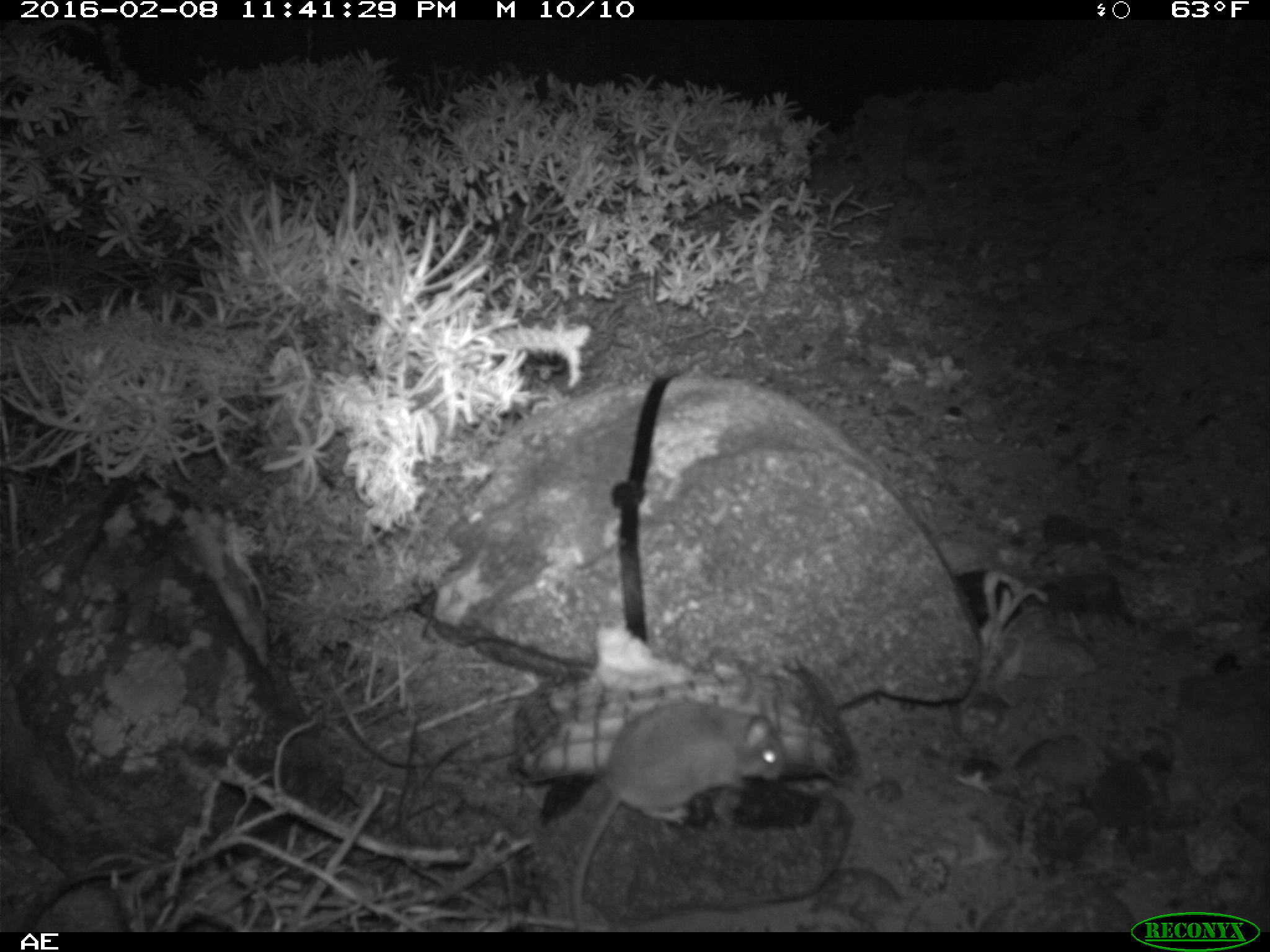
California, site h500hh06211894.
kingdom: Animalia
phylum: Chordata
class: Mammalia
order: Rodentia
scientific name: Rodentia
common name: rodent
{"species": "rodent (Rodentia)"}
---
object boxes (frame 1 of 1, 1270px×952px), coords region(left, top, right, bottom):
rodent: region(567, 697, 786, 932)